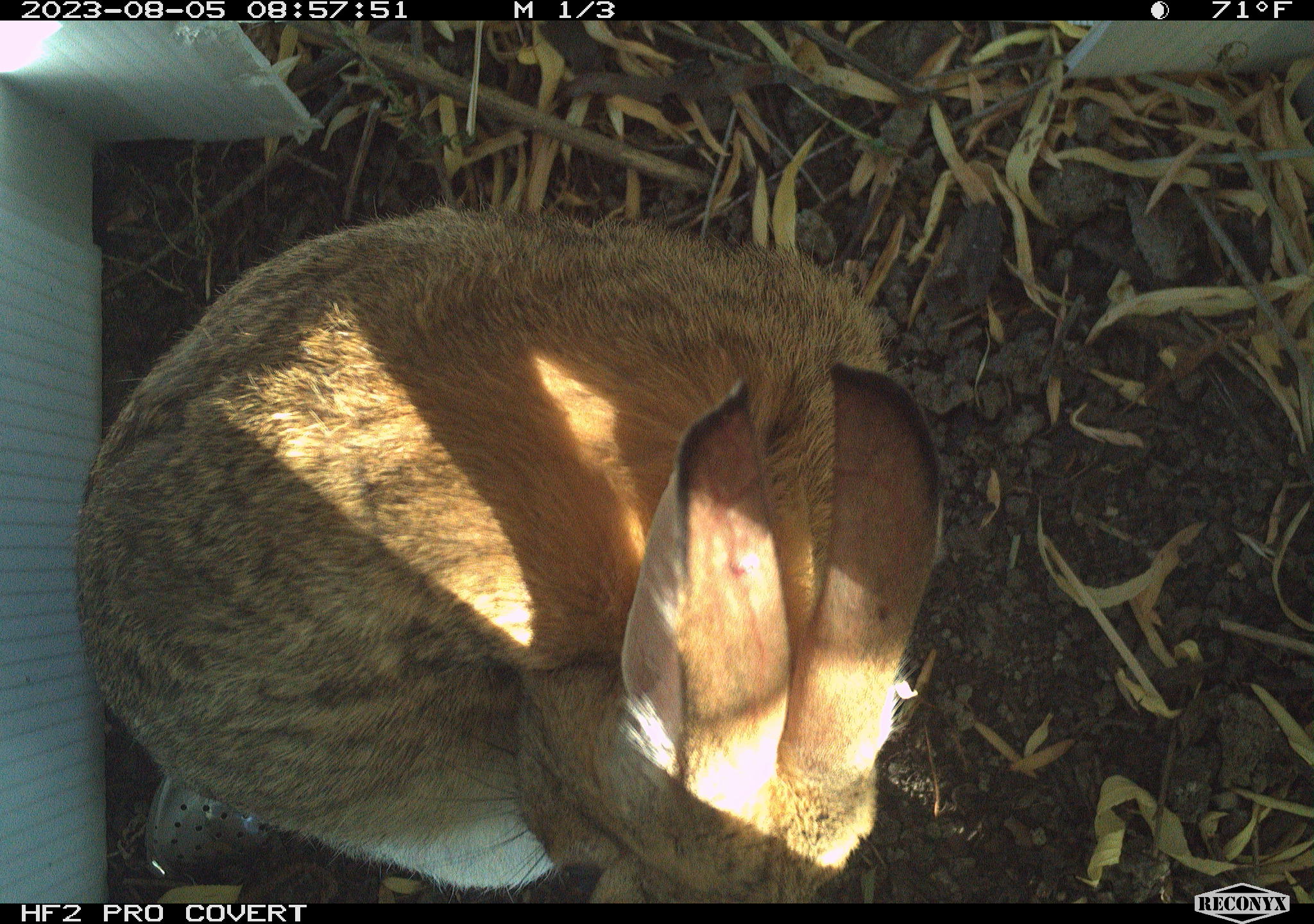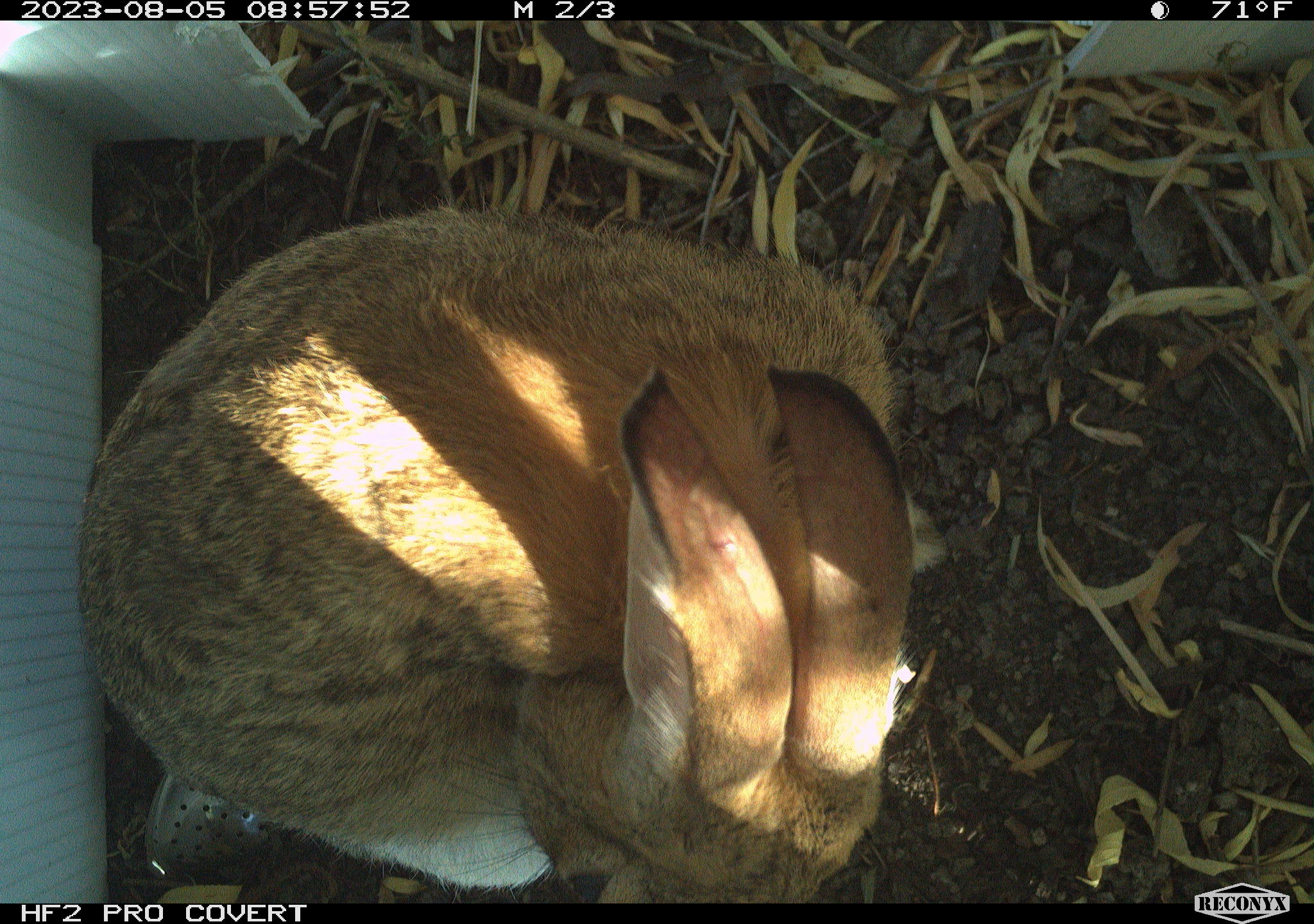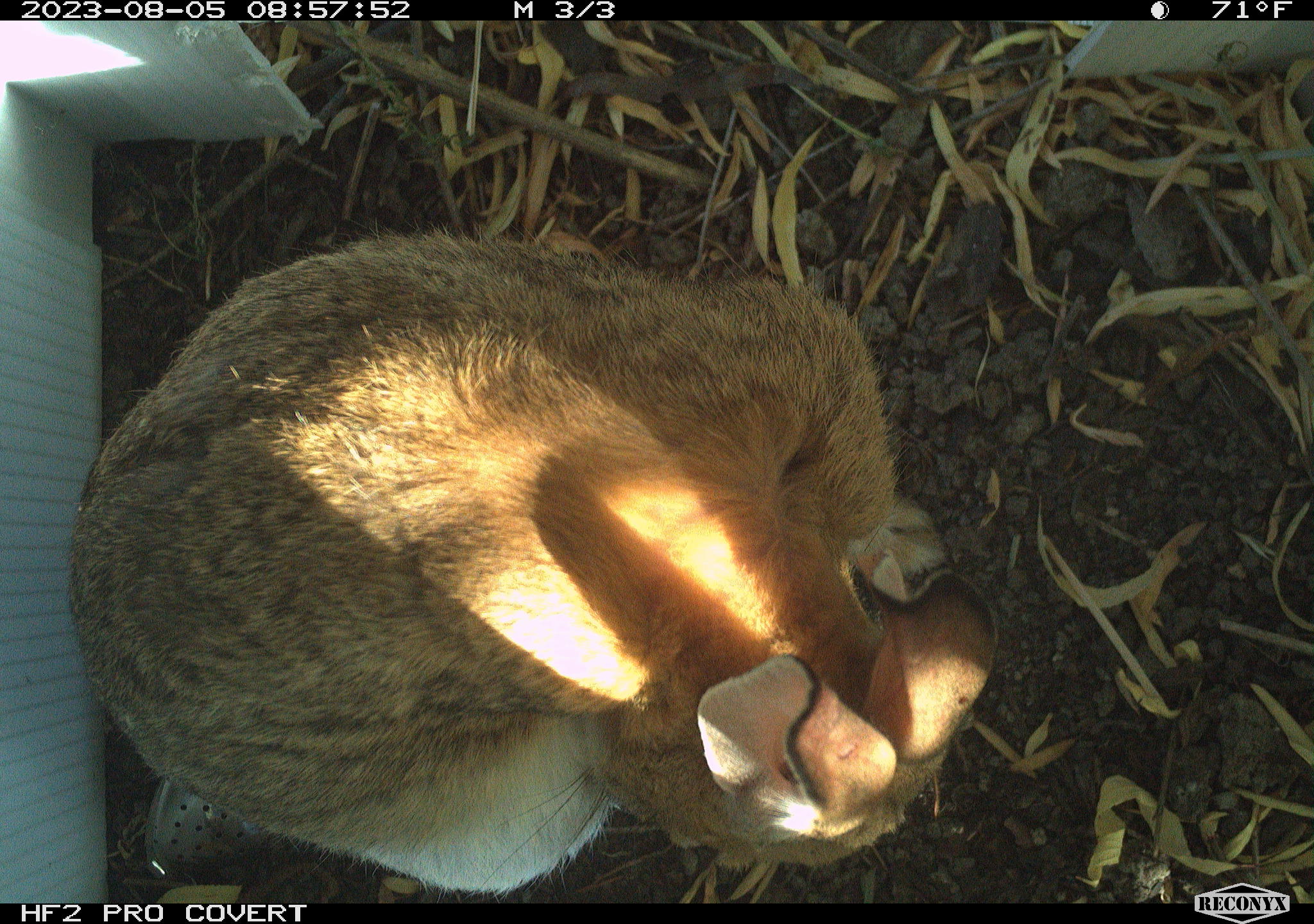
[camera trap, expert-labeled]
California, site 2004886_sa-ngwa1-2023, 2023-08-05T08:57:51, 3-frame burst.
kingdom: Animalia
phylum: Chordata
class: Mammalia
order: Lagomorpha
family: Leporidae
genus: Sylvilagus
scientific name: Sylvilagus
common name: cottontail rabbits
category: sylvilagus species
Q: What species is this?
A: Sylvilagus species (cottontail rabbits) (Sylvilagus).